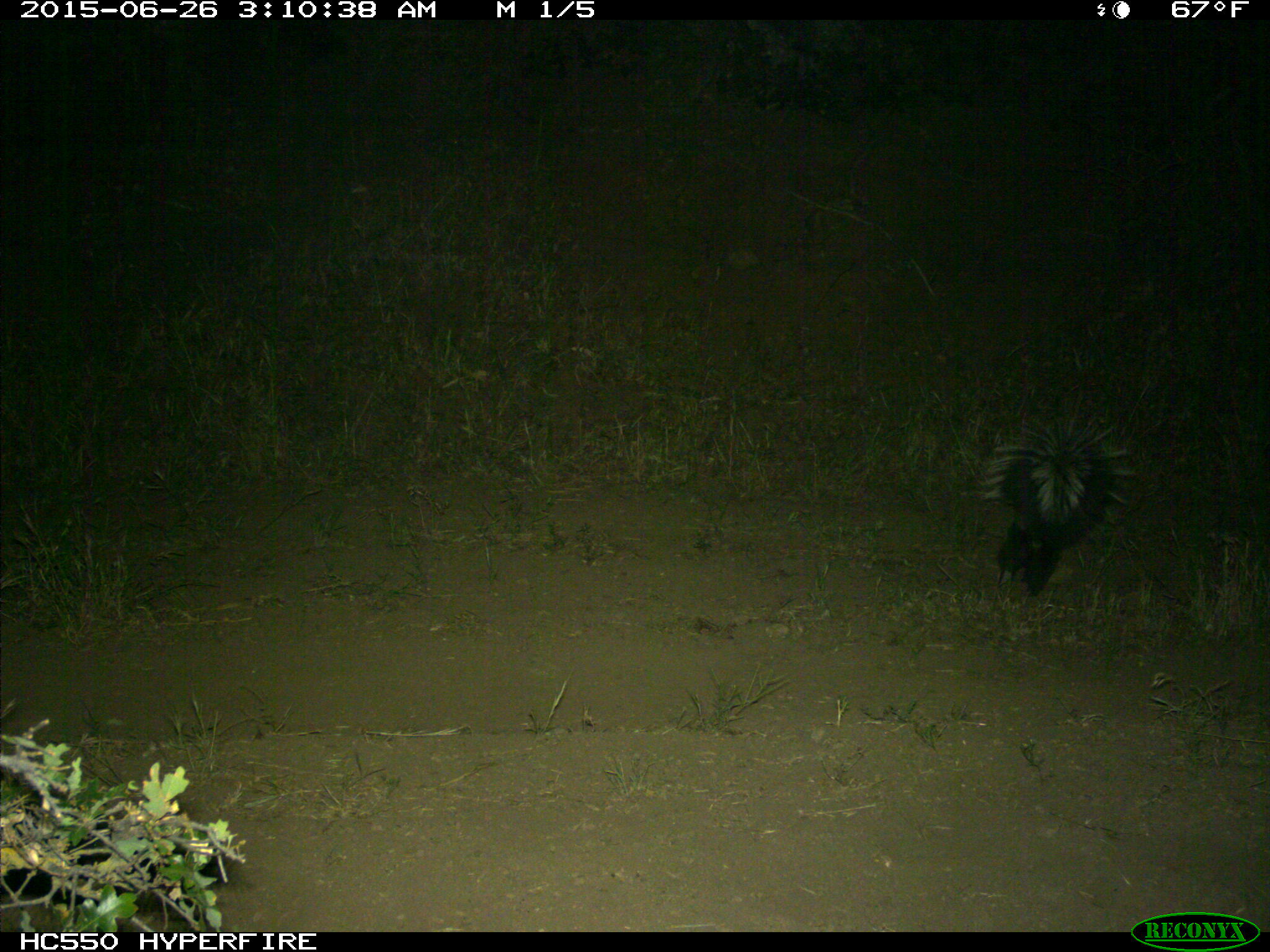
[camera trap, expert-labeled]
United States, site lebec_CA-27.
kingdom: Animalia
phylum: Chordata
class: Mammalia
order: Carnivora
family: Mephitidae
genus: Mephitis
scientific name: Mephitis mephitis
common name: striped skunk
Mephitis mephitis (striped skunk).